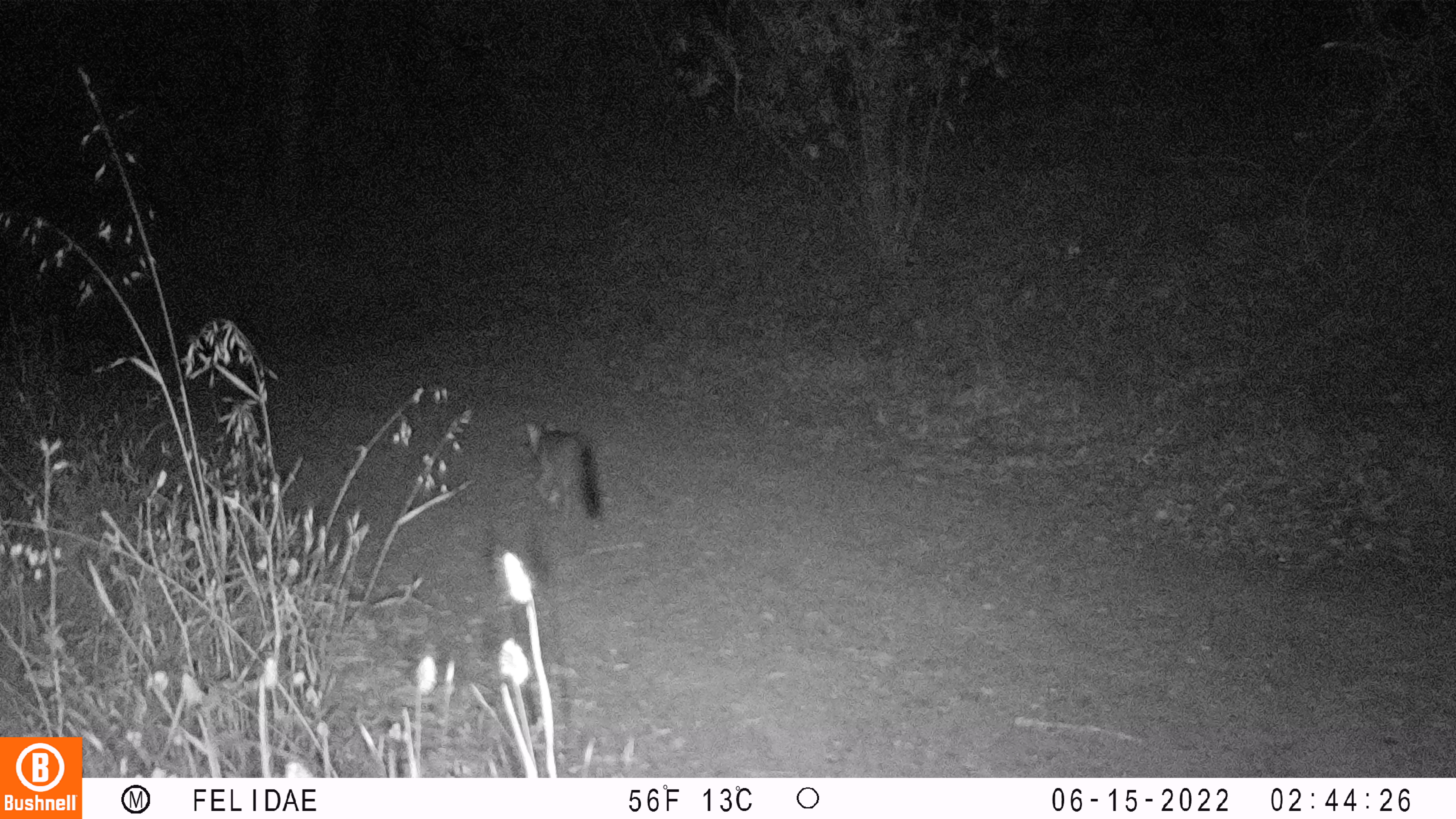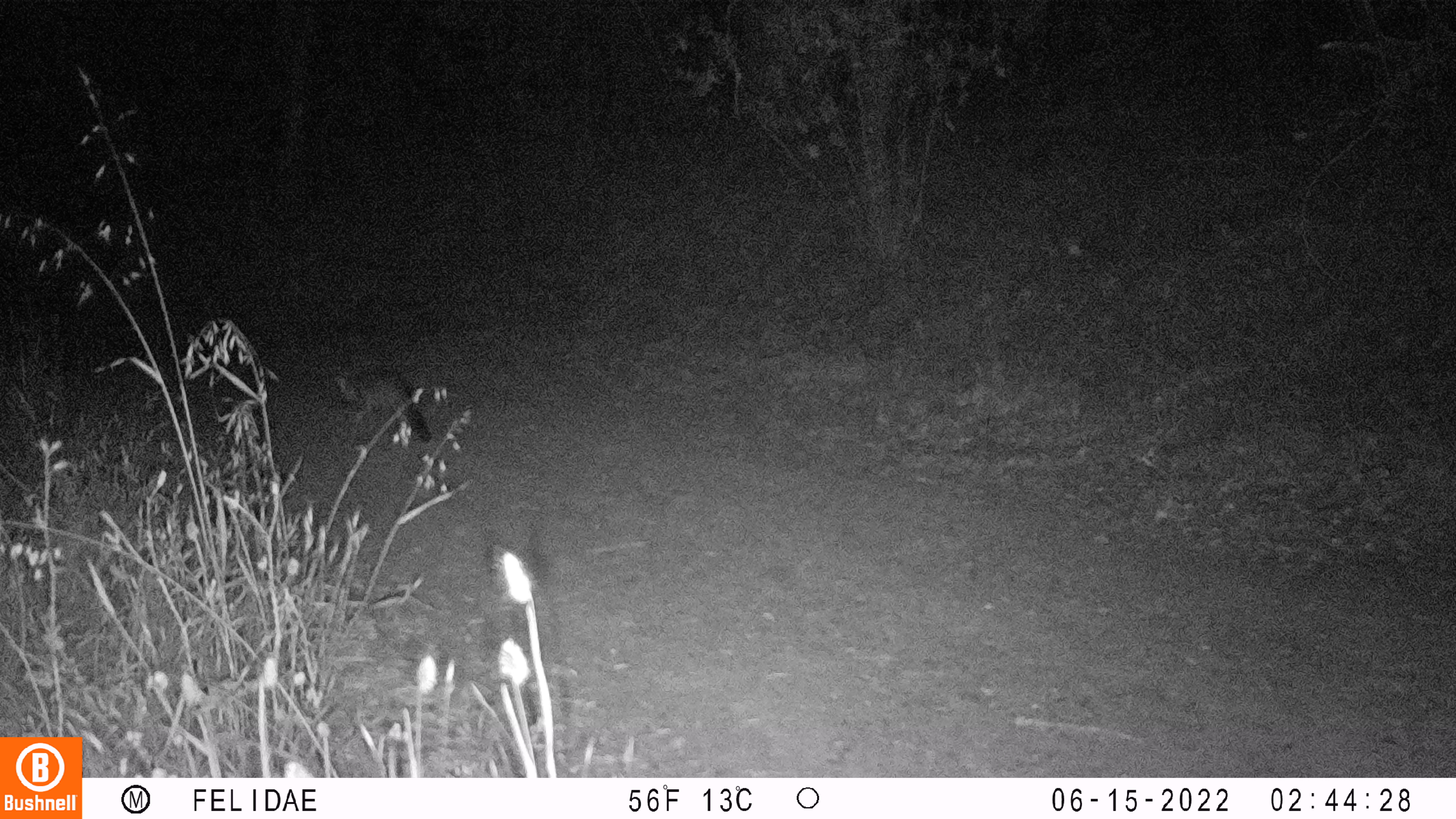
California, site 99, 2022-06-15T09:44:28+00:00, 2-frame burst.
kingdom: Animalia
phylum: Chordata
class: Mammalia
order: Carnivora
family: Canidae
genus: Urocyon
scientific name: Urocyon cinereoargenteus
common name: gray fox